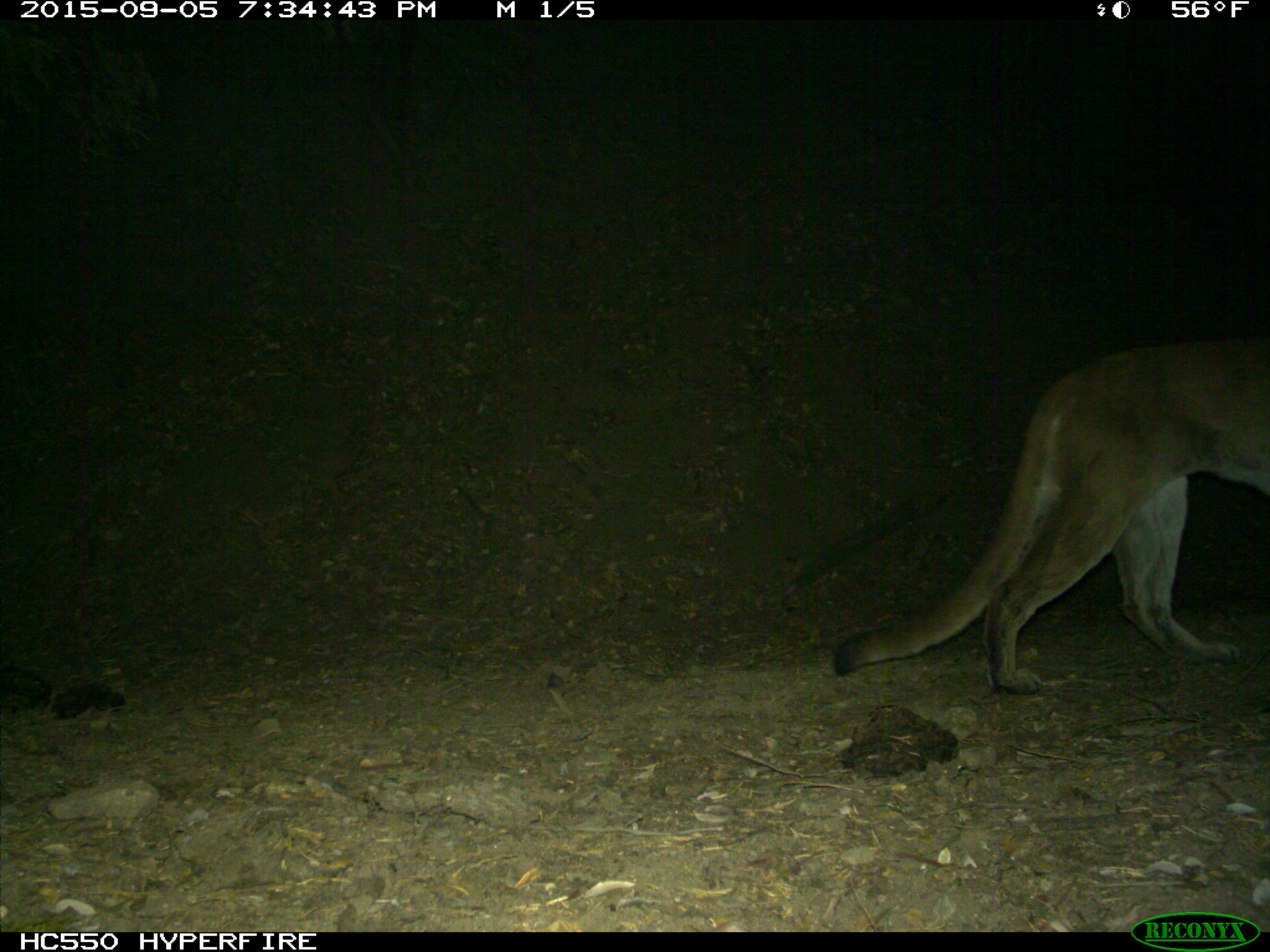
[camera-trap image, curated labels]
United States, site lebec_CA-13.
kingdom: Animalia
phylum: Chordata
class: Mammalia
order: Carnivora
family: Felidae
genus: Puma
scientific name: Puma concolor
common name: mountain lion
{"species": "Puma concolor (mountain lion)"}